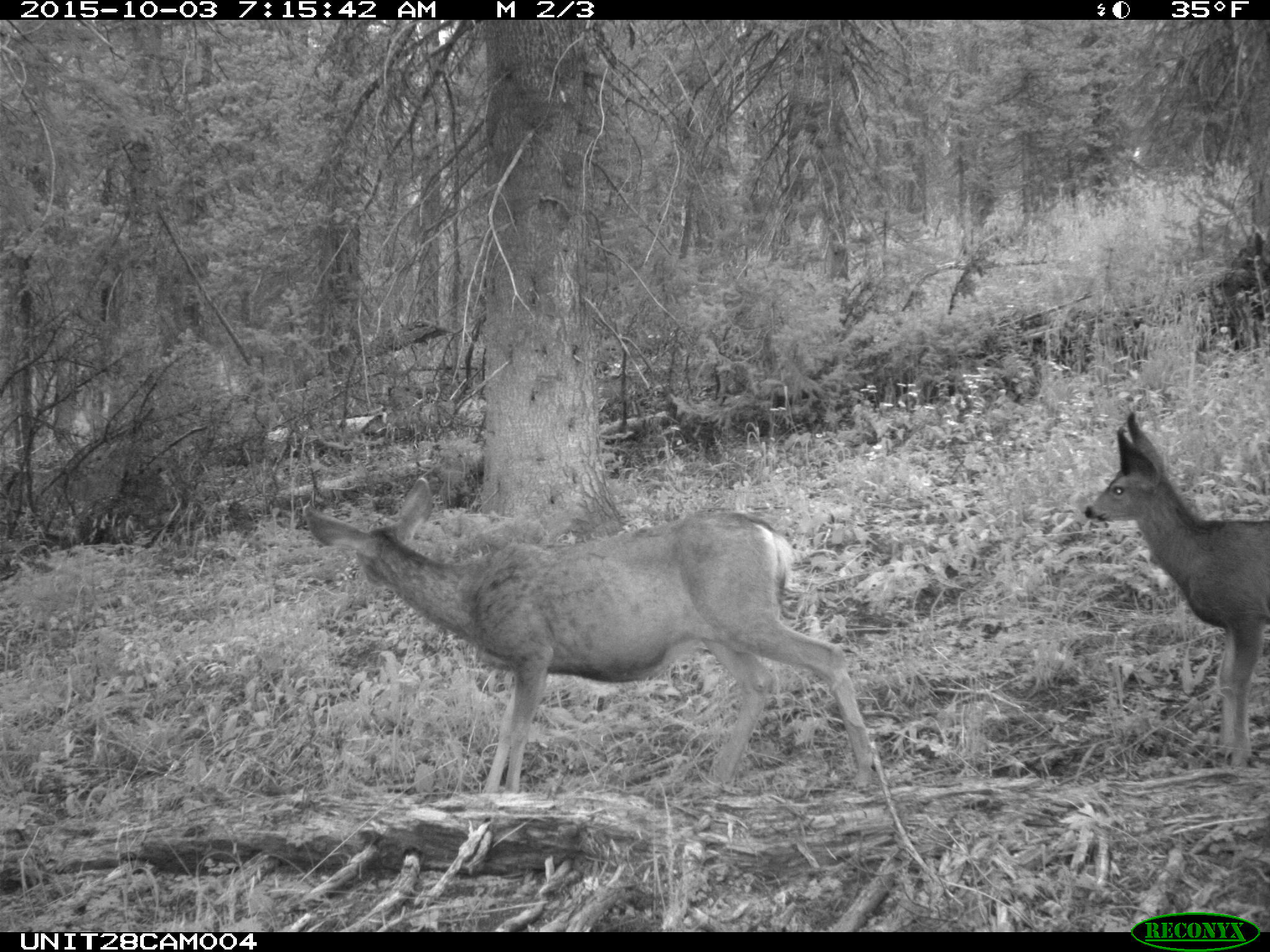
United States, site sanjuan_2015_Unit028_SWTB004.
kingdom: Animalia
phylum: Chordata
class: Mammalia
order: Artiodactyla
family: Cervidae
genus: Odocoileus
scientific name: Odocoileus hemionus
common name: mule deer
Odocoileus hemionus (mule deer).